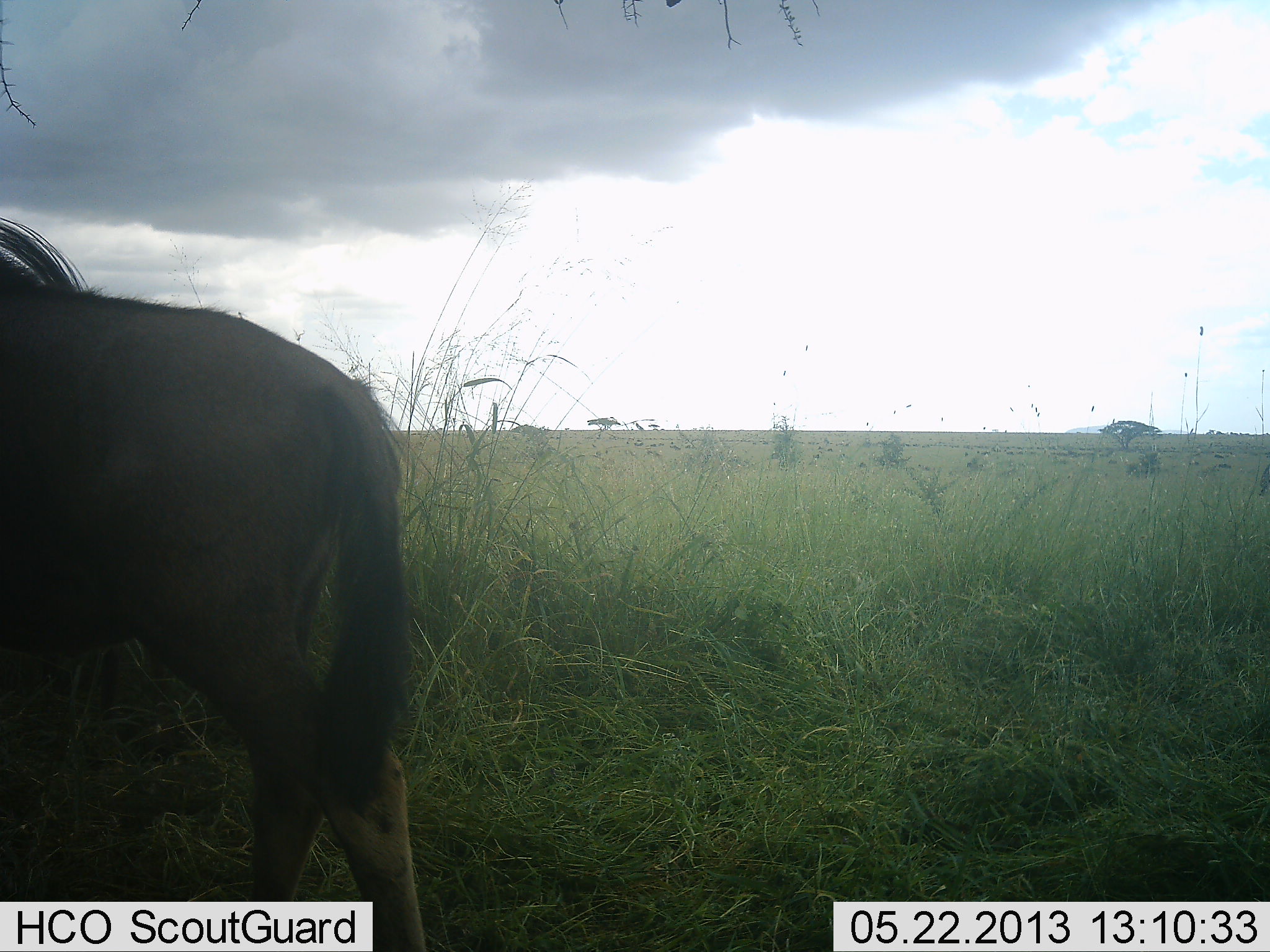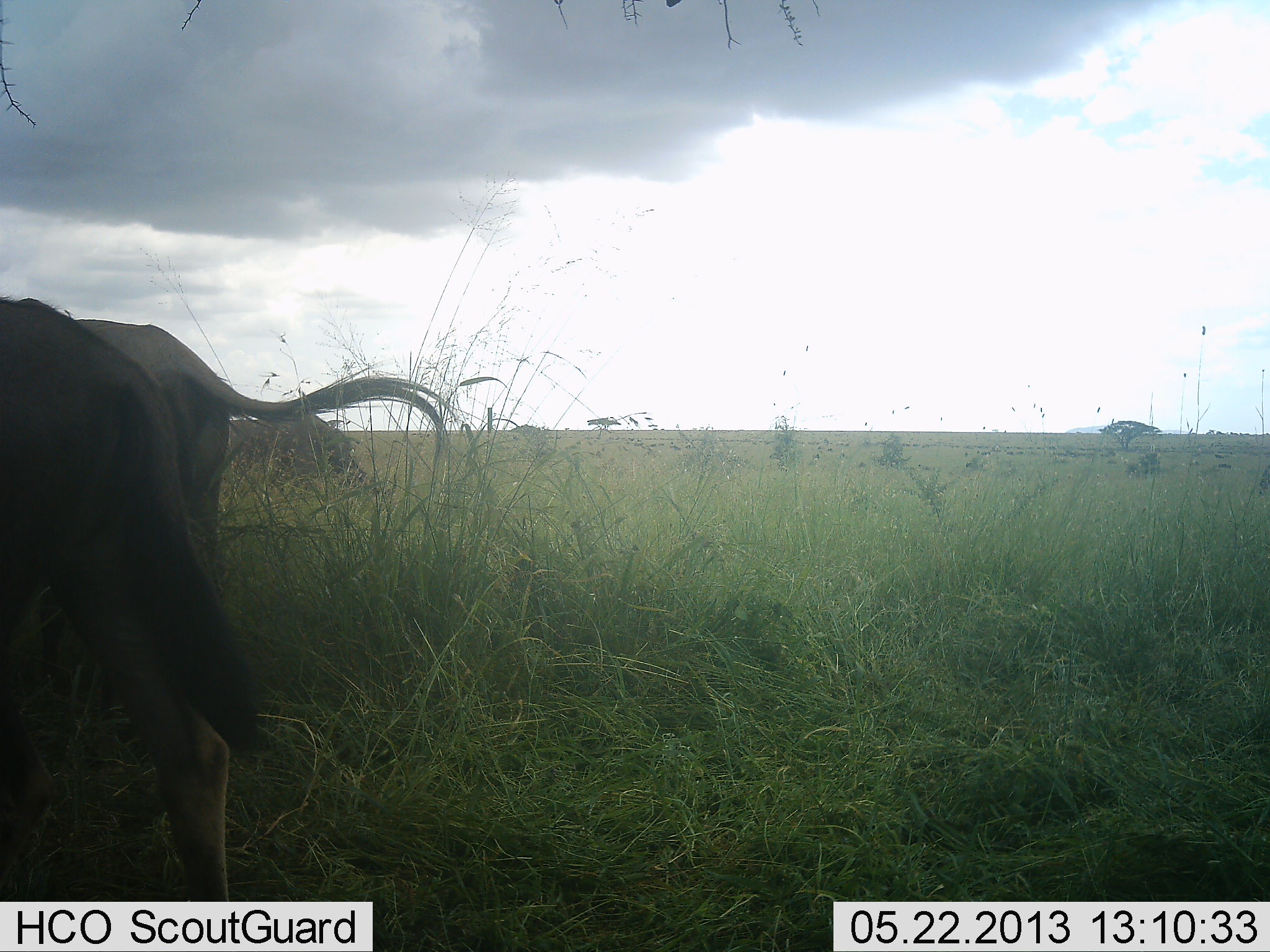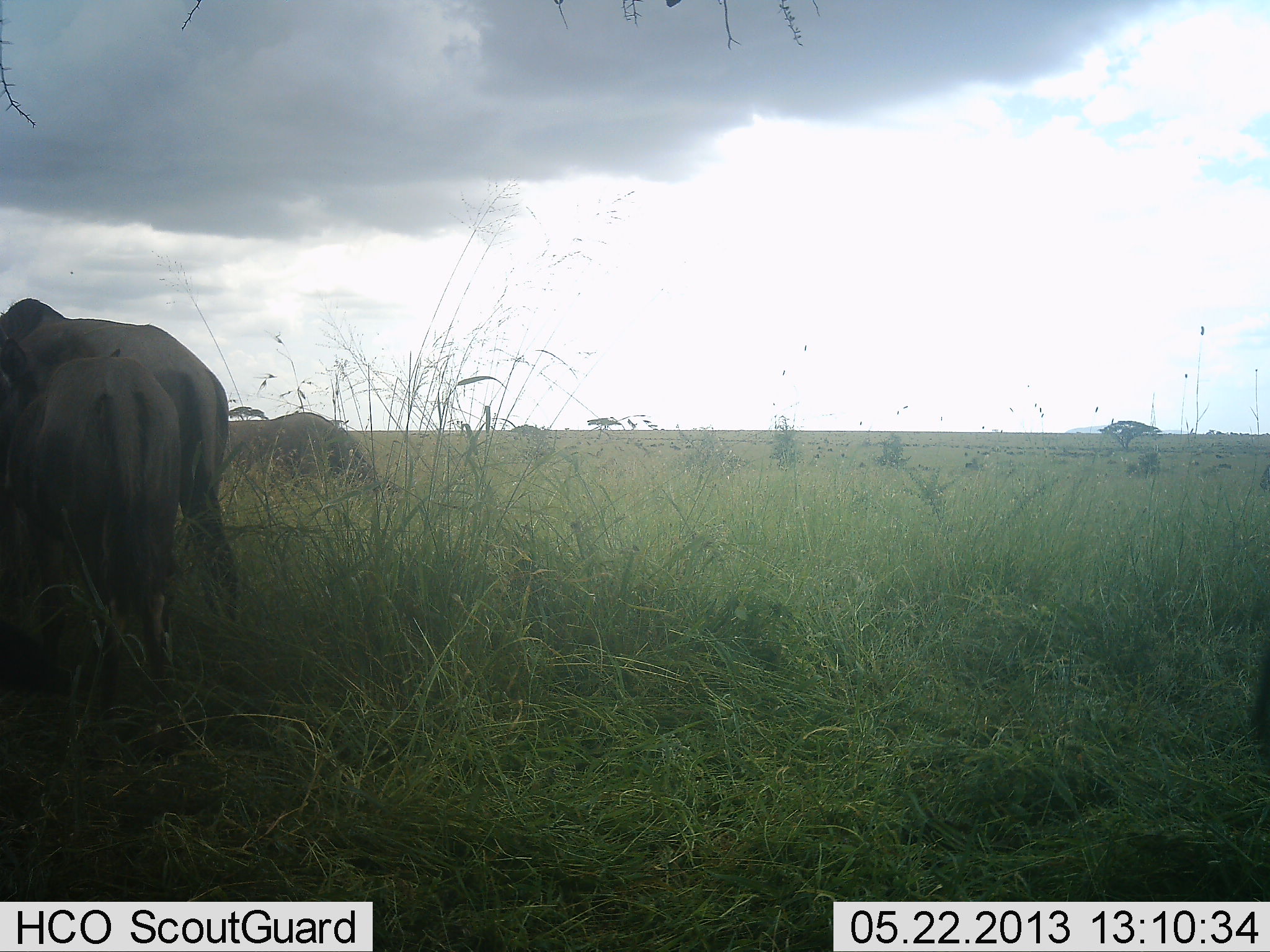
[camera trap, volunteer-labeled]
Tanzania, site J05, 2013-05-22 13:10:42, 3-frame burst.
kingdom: Animalia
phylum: Chordata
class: Mammalia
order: Artiodactyla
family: Bovidae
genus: Connochaetes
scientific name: Connochaetes taurinus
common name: blue wildebeest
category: wildebeest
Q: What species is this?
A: Wildebeest (blue wildebeest) (Connochaetes taurinus).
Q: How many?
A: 3.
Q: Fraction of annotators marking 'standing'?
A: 50%.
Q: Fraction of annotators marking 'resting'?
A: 6%.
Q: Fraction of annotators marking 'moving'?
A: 81%.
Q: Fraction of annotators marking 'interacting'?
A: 0%.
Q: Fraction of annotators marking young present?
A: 0%.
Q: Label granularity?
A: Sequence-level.